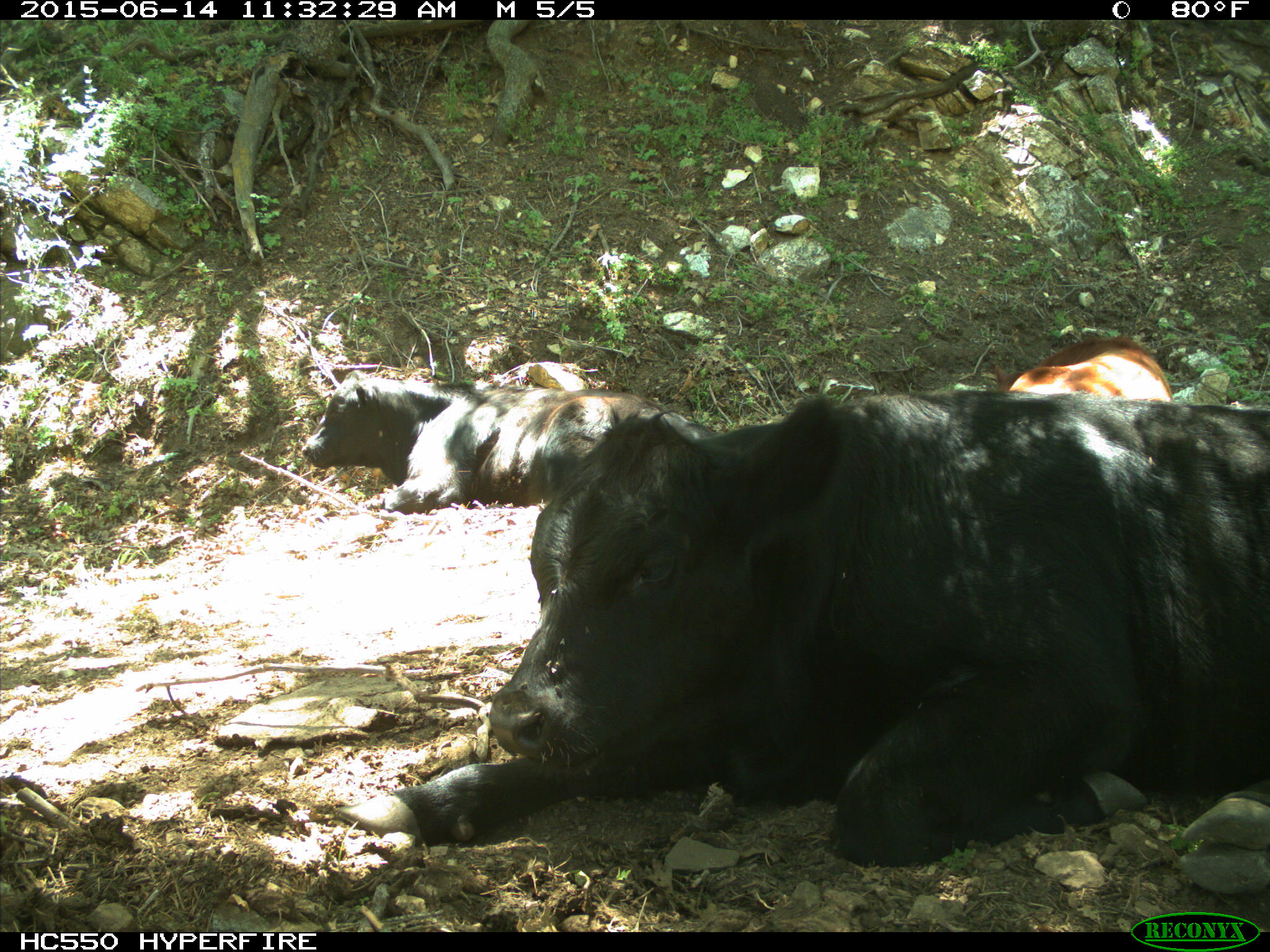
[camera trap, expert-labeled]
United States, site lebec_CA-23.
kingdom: Animalia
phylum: Chordata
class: Mammalia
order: Artiodactyla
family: Bovidae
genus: Bos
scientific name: Bos taurus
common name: domestic cow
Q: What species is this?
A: Bos taurus (domestic cow).